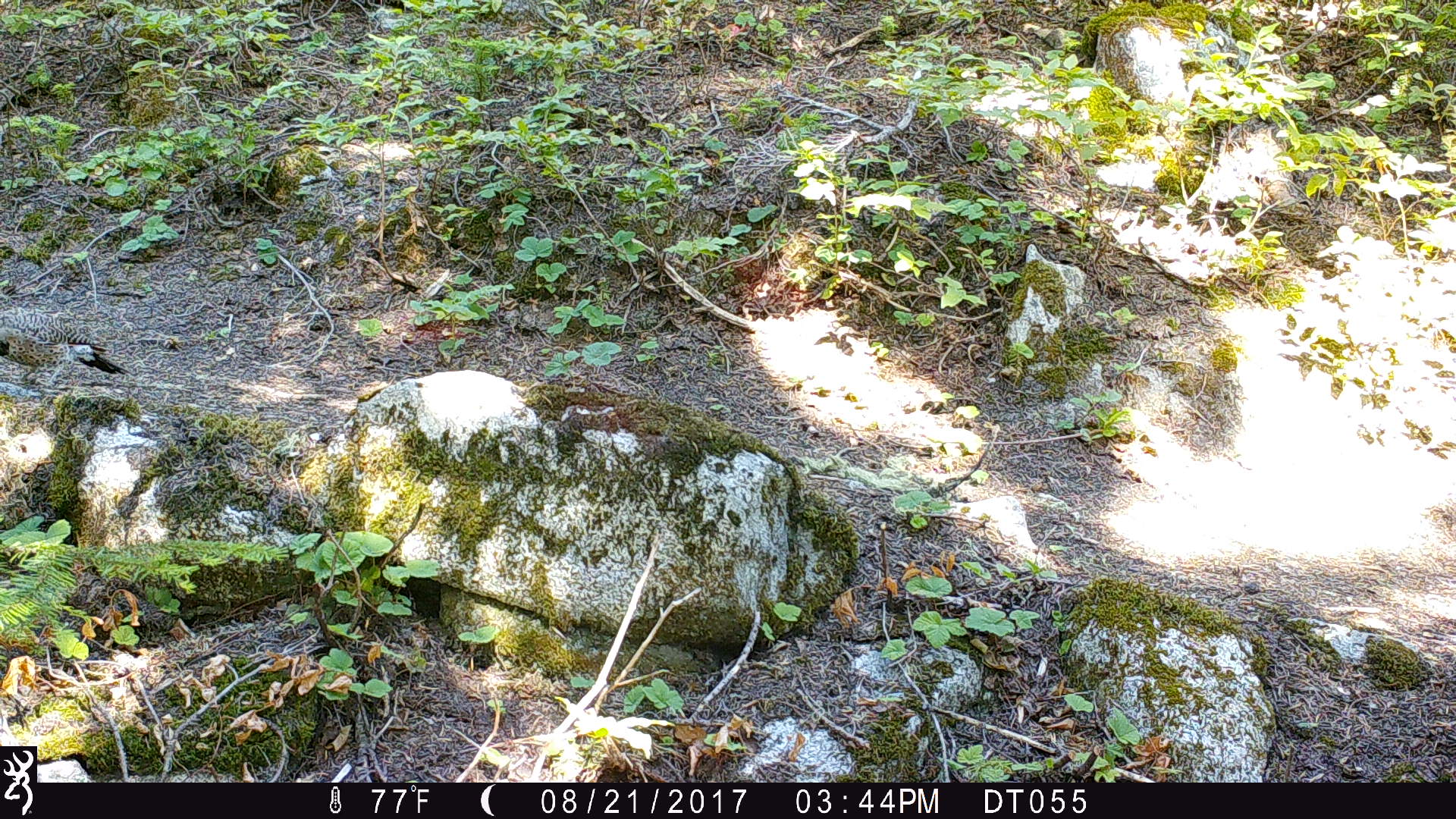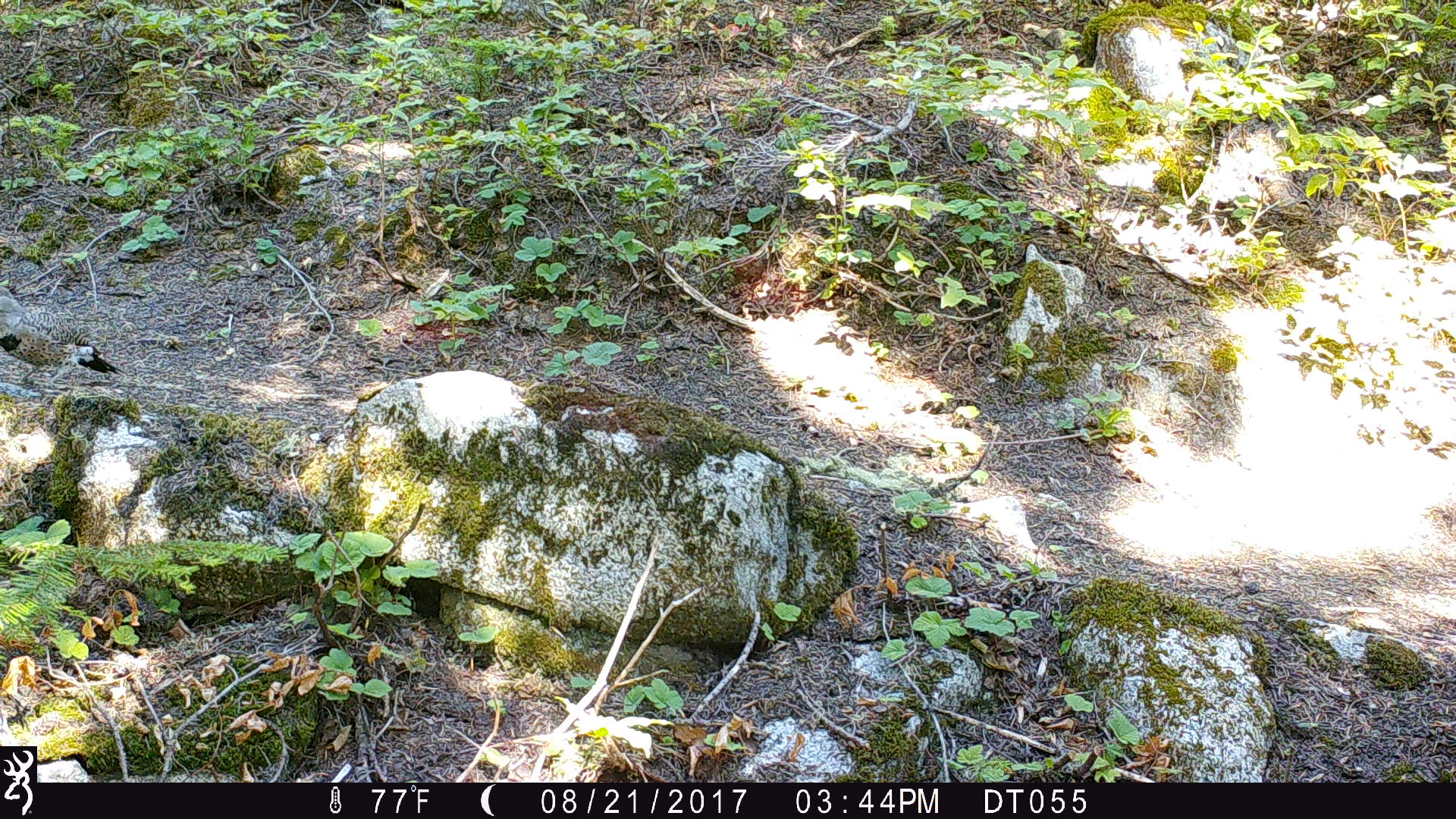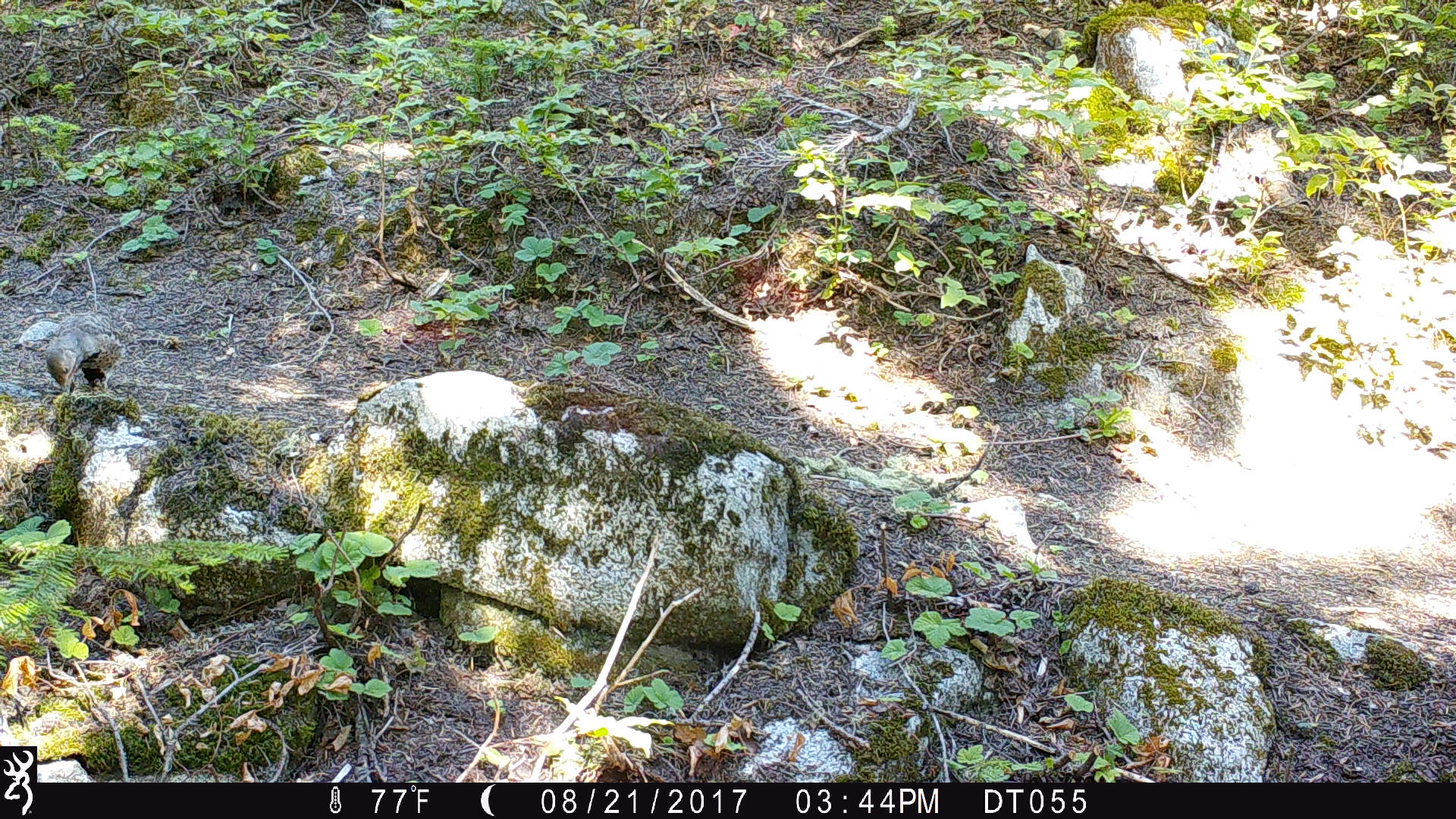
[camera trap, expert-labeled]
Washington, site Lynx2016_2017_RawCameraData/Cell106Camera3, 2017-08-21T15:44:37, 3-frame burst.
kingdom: Animalia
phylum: Chordata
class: Aves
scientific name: Aves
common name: birds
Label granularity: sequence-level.